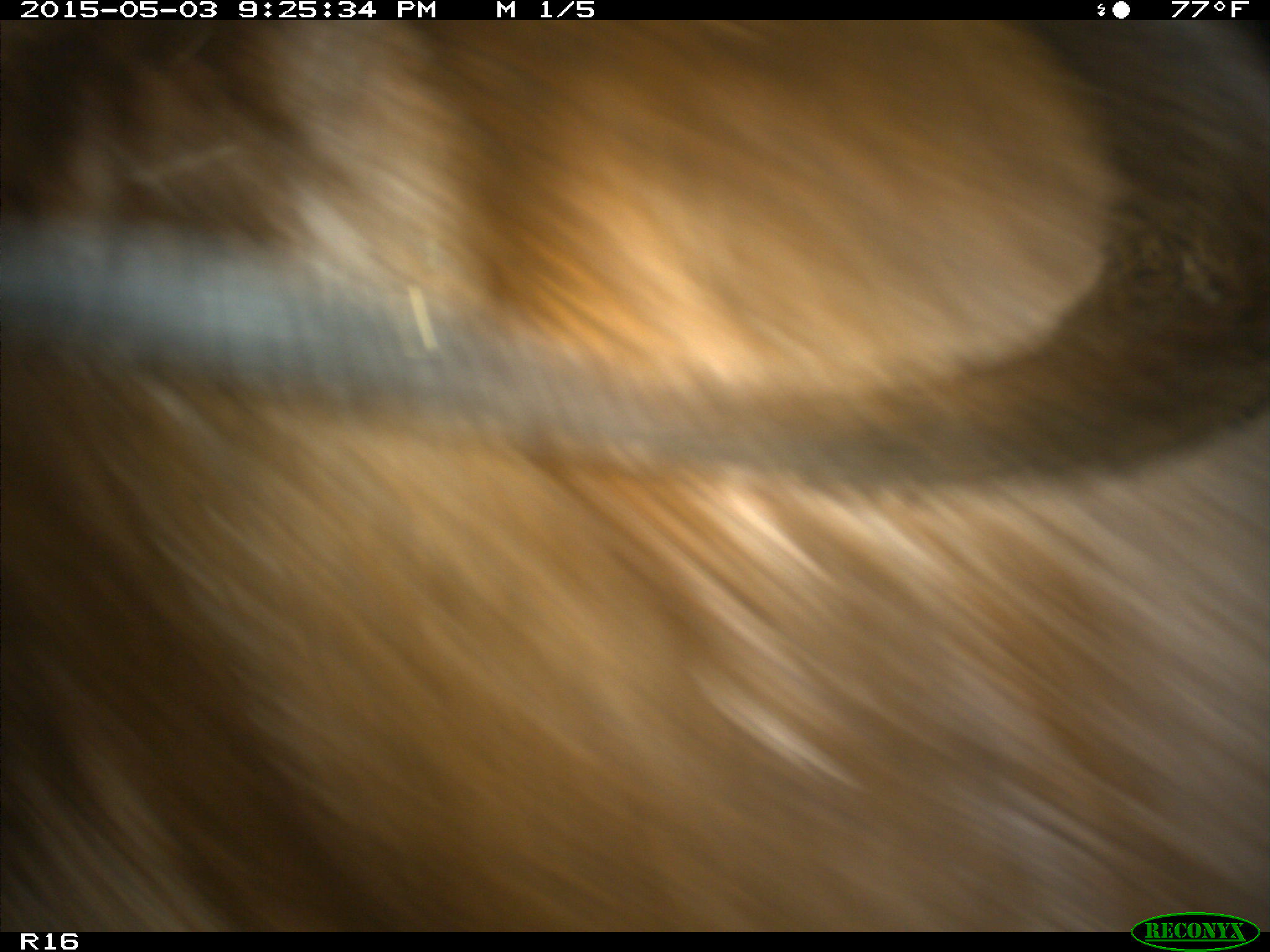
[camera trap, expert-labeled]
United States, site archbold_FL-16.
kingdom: Animalia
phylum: Chordata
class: Mammalia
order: Artiodactyla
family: Bovidae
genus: Bos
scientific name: Bos taurus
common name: domestic cow